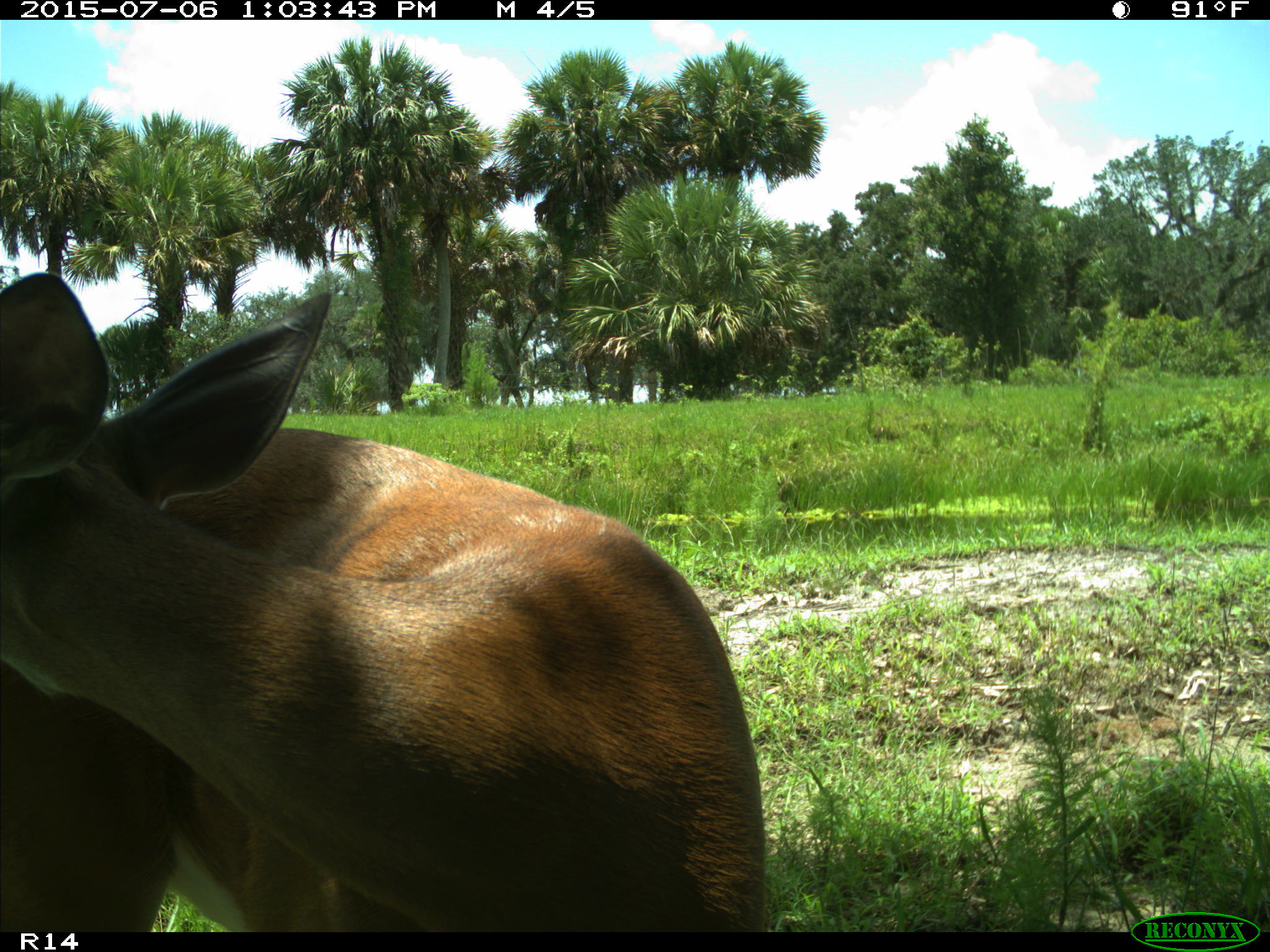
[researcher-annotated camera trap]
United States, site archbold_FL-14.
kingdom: Animalia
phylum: Chordata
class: Mammalia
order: Artiodactyla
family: Cervidae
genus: Odocoileus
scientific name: Odocoileus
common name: deer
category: unidentified deer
Unidentified deer (deer) (Odocoileus).